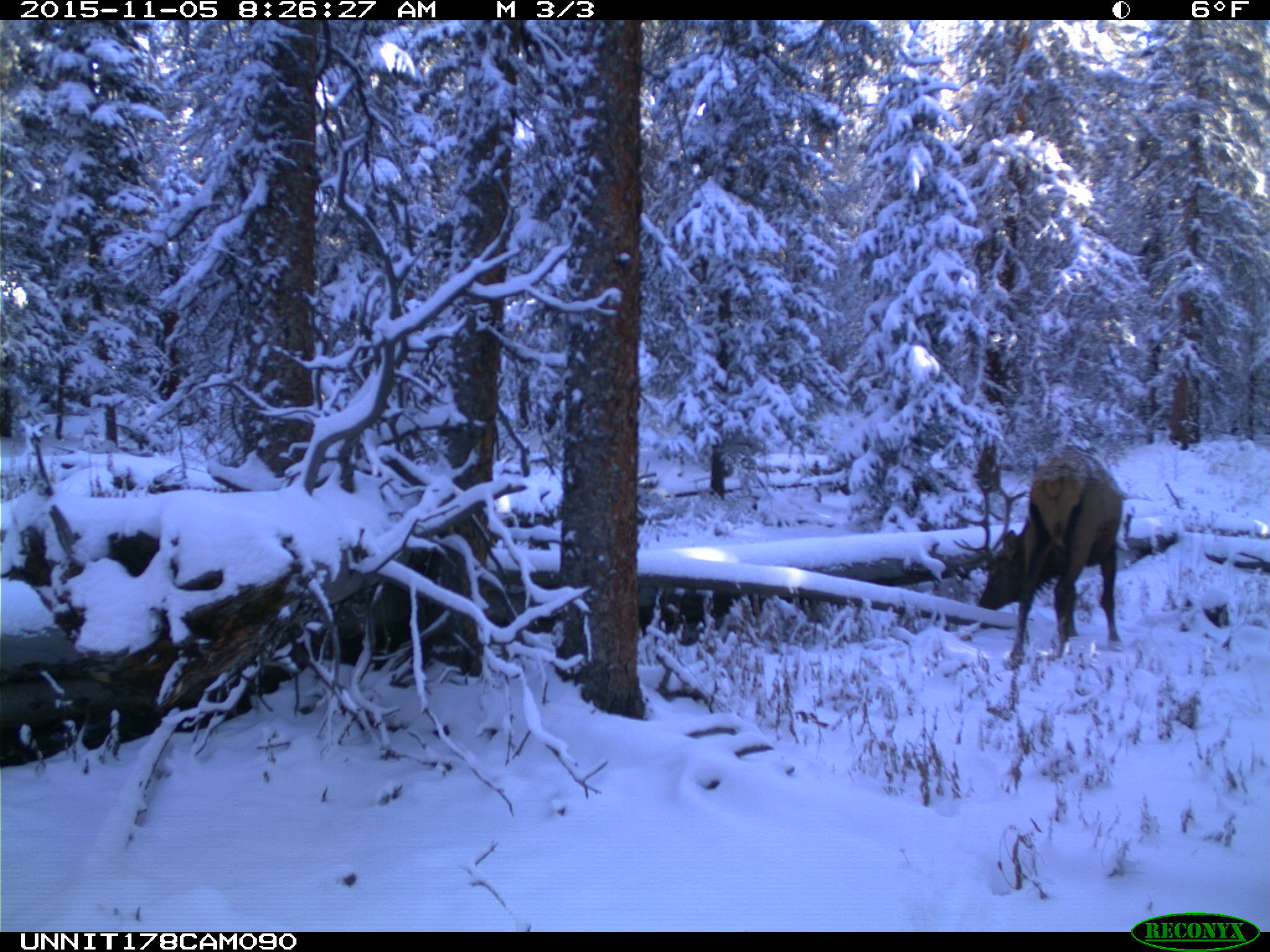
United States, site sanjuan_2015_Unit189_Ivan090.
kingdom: Animalia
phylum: Chordata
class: Mammalia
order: Artiodactyla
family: Cervidae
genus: Cervus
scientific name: Cervus elaphus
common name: red deer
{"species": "Cervus elaphus (red deer)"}